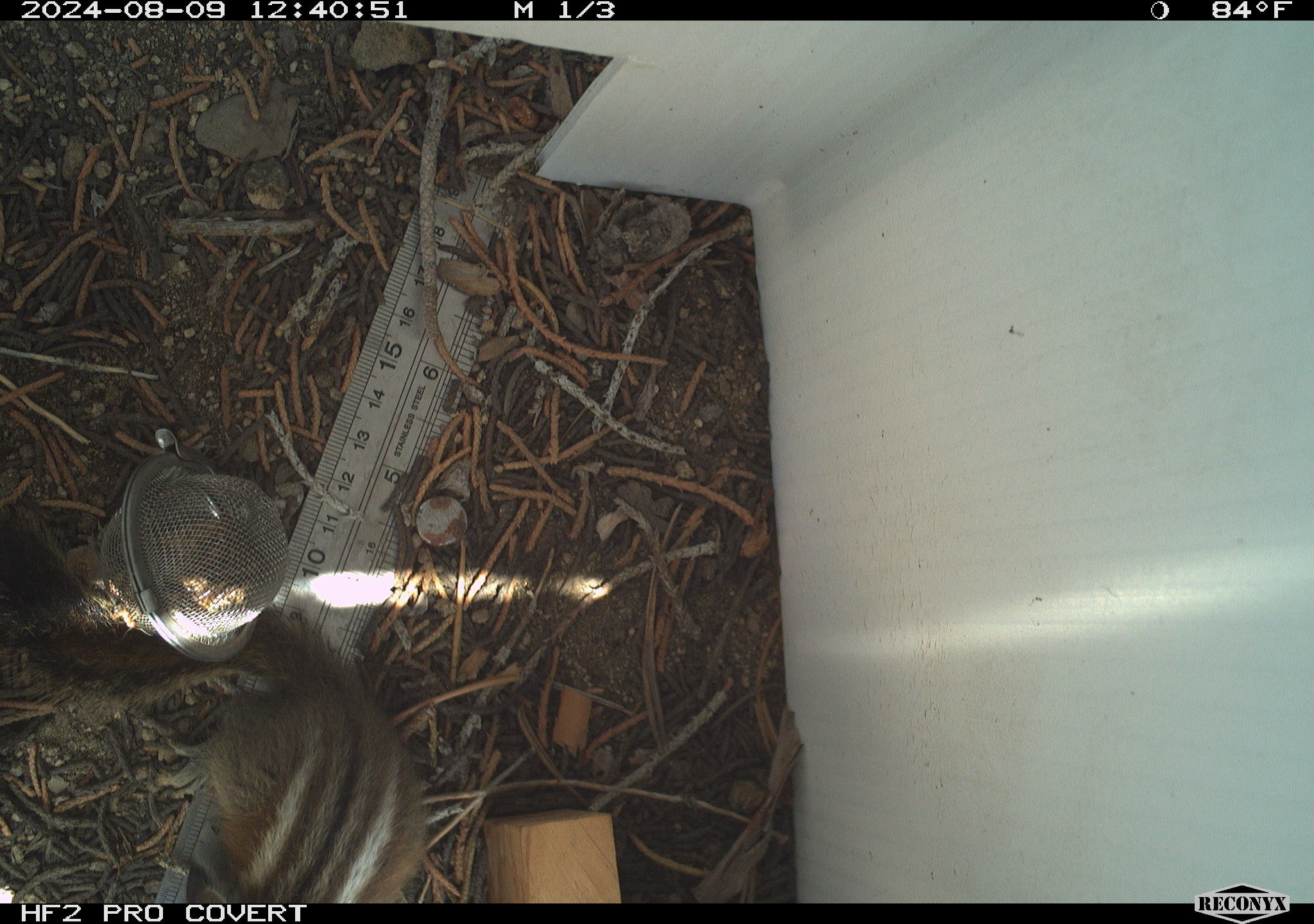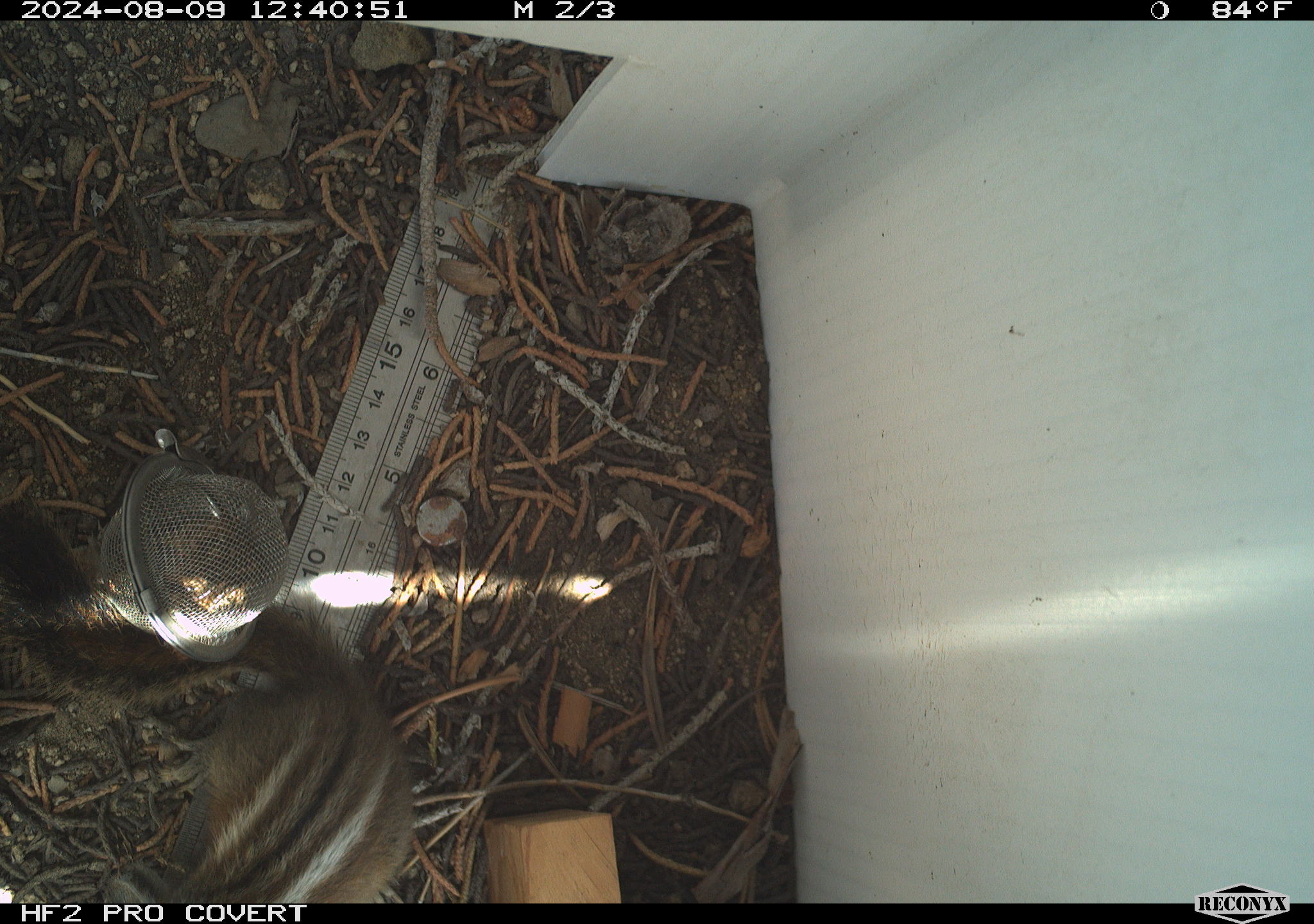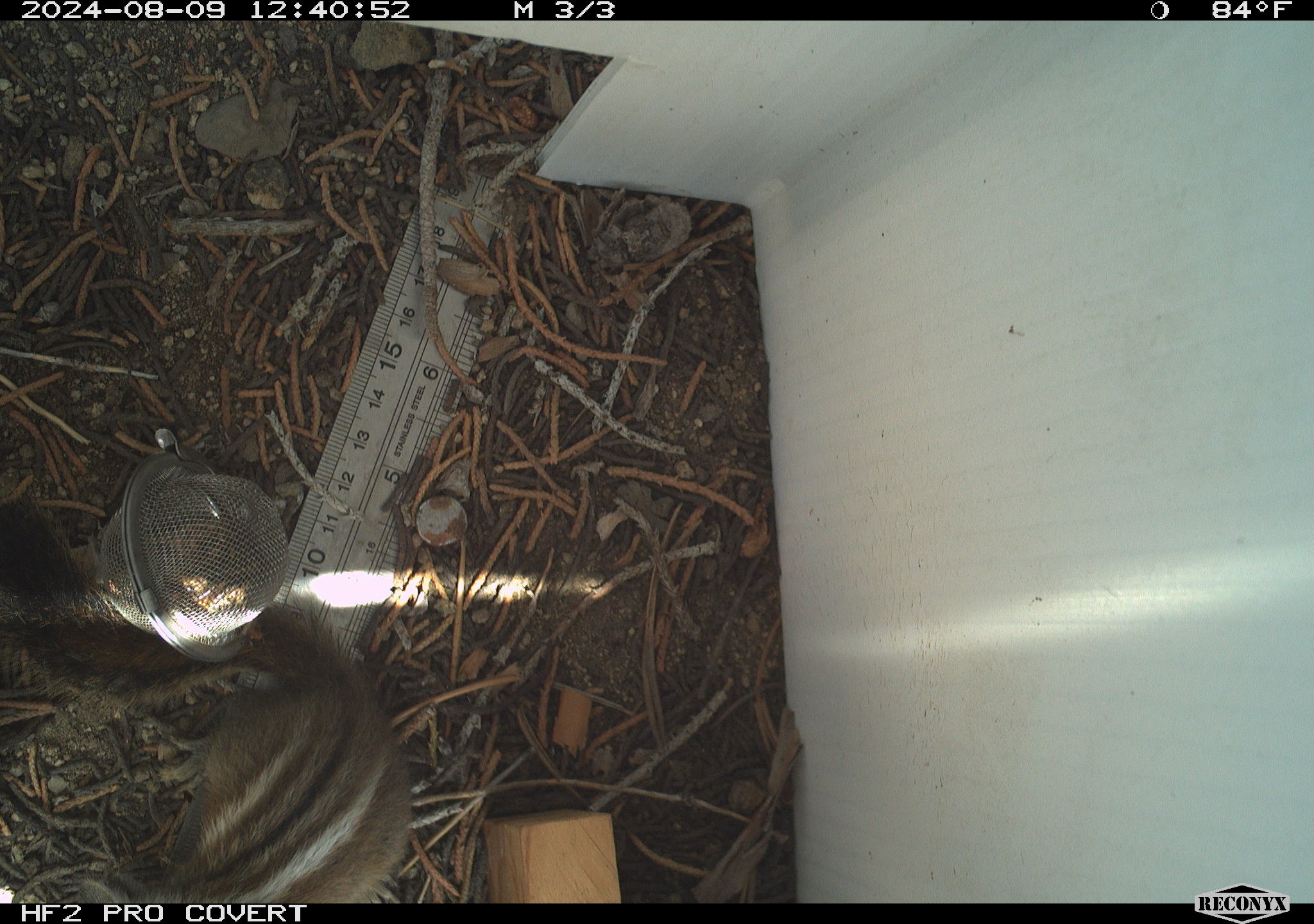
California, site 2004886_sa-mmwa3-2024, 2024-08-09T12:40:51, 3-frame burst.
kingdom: Animalia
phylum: Chordata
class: Mammalia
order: Rodentia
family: Sciuridae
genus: Neotamias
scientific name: Neotamias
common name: western chipmunks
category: neotamias species